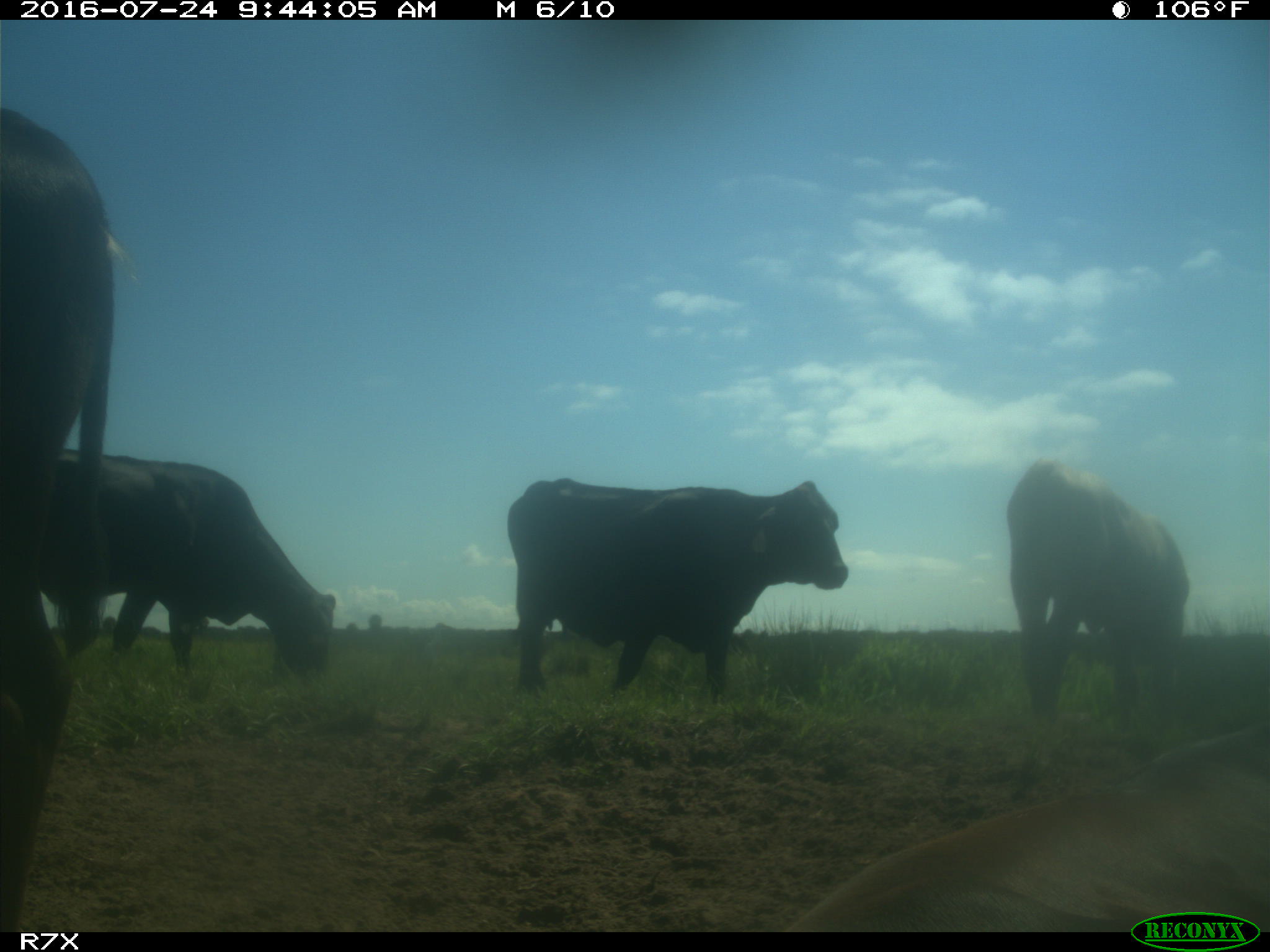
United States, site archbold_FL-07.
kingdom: Animalia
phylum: Chordata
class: Mammalia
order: Artiodactyla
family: Bovidae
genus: Bos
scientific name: Bos taurus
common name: domestic cow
Bos taurus (domestic cow).